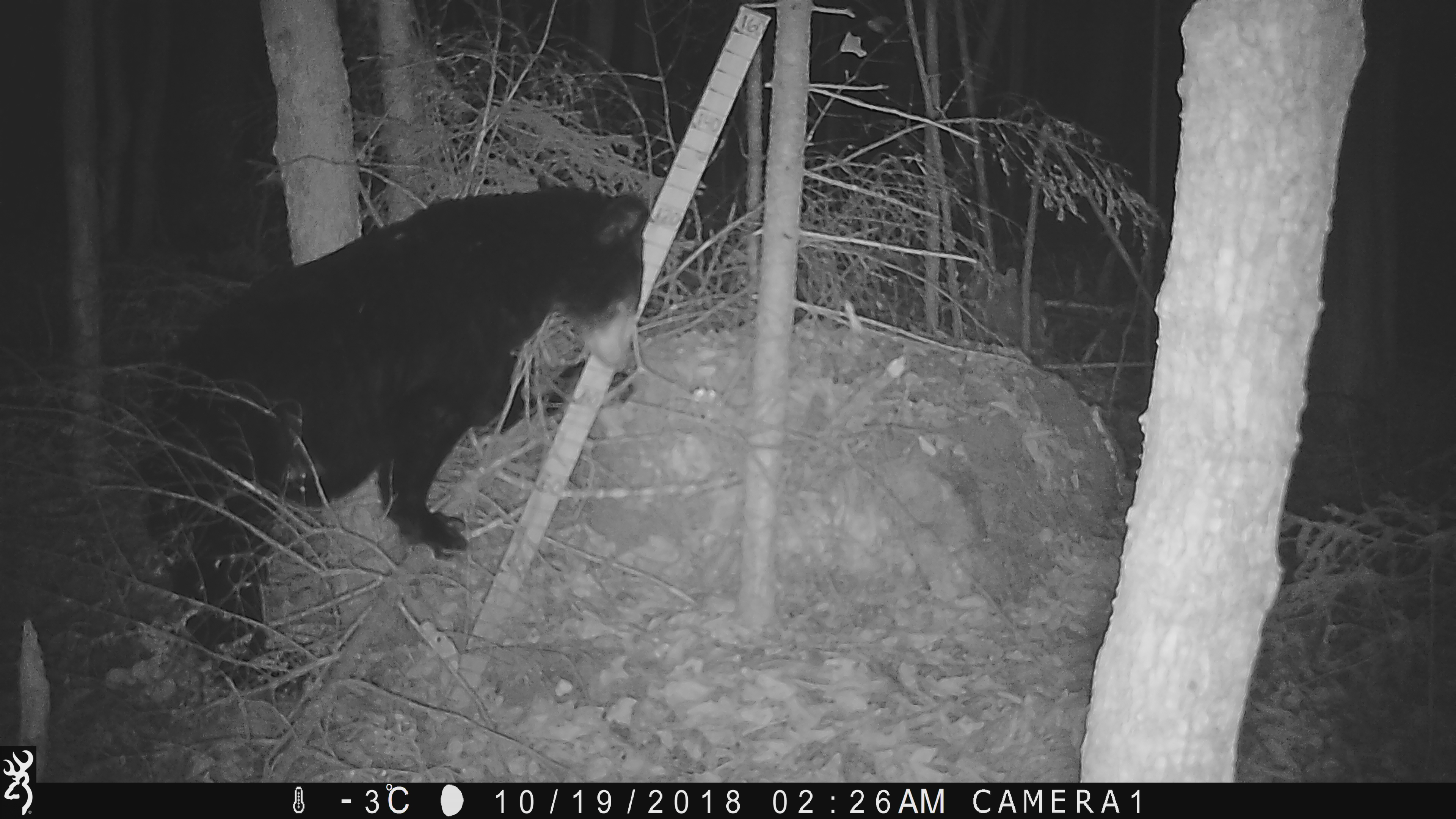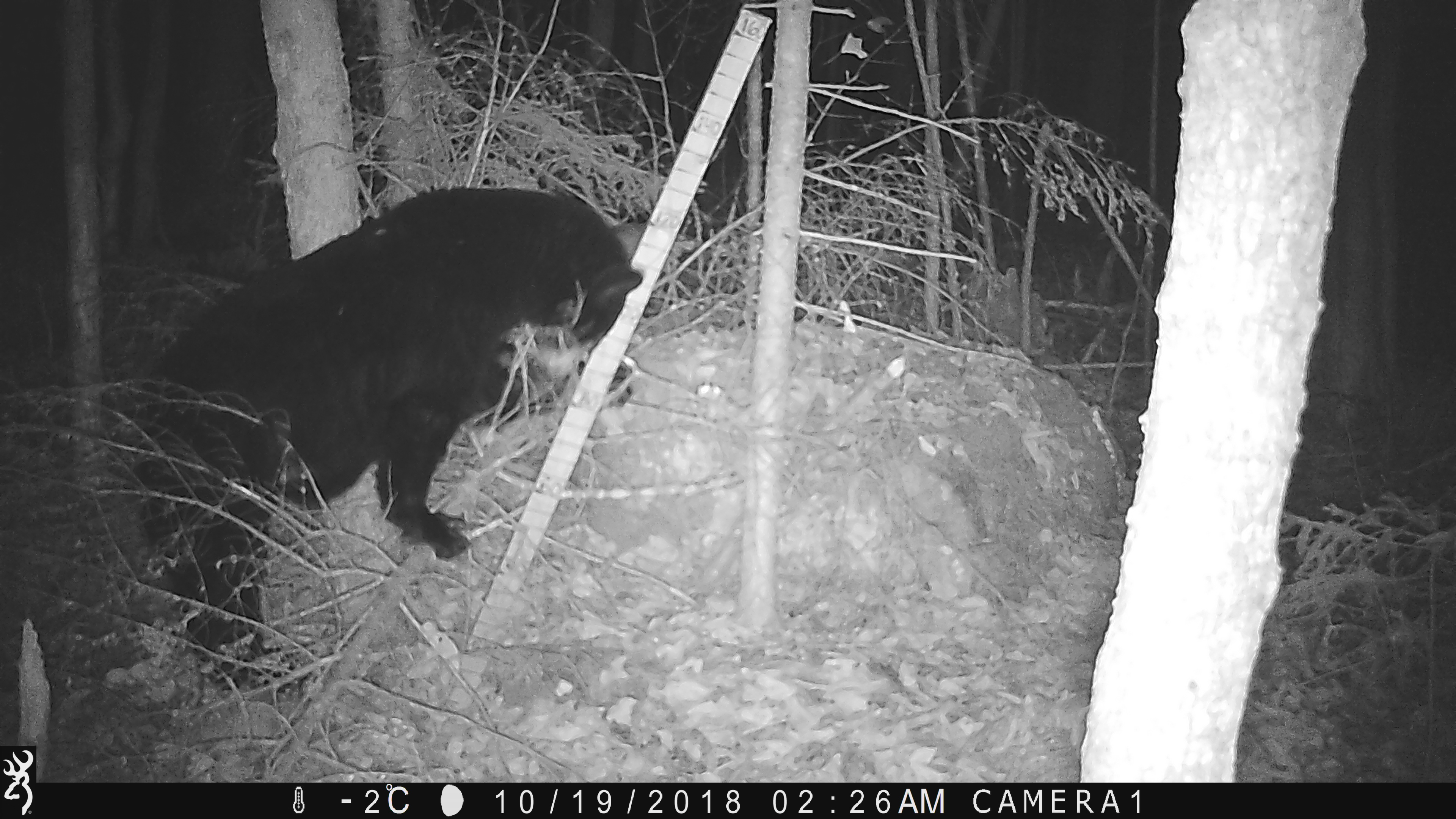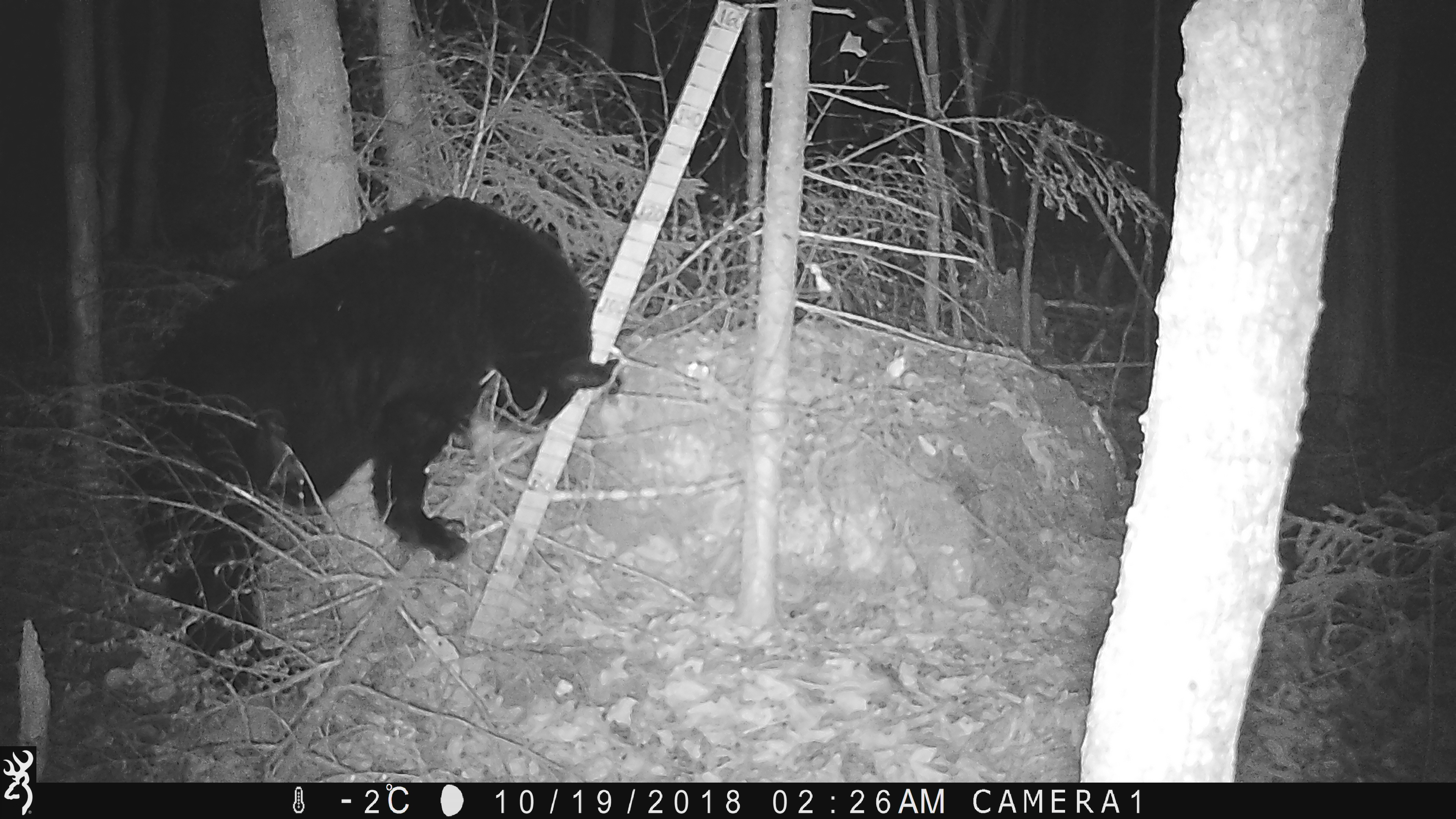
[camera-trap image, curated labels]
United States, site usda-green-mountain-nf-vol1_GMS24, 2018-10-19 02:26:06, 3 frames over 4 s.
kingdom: Animalia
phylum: Chordata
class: Mammalia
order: Carnivora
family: Ursidae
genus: Ursus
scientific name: Ursus americanus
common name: black bear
Black bear (Ursus americanus).